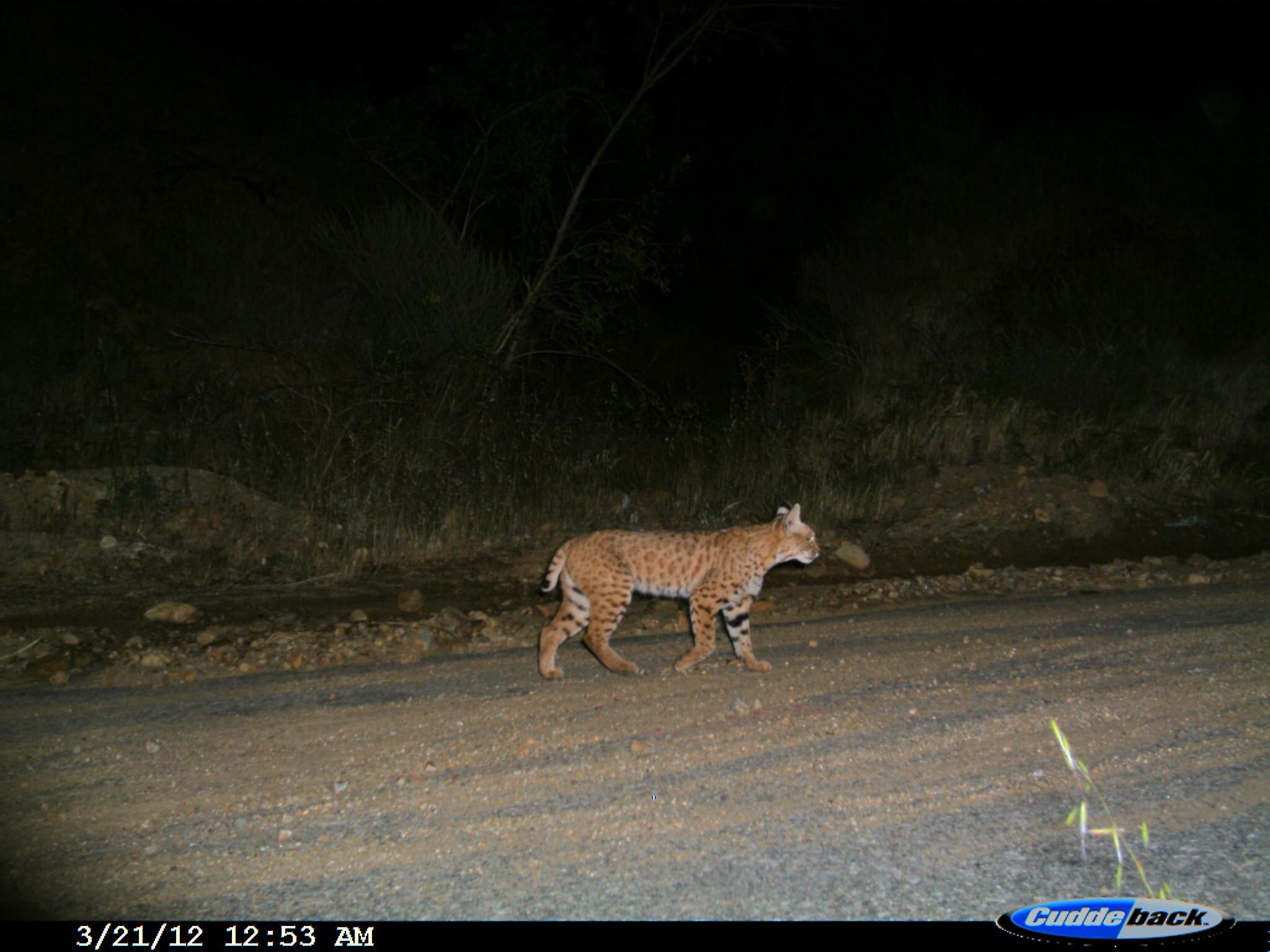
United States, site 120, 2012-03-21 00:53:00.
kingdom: Animalia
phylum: Chordata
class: Mammalia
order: Carnivora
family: Felidae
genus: Lynx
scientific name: Lynx rufus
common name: bobcat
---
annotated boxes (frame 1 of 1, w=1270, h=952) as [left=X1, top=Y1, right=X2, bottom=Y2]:
bobcat: [left=528, top=498, right=825, bottom=692]